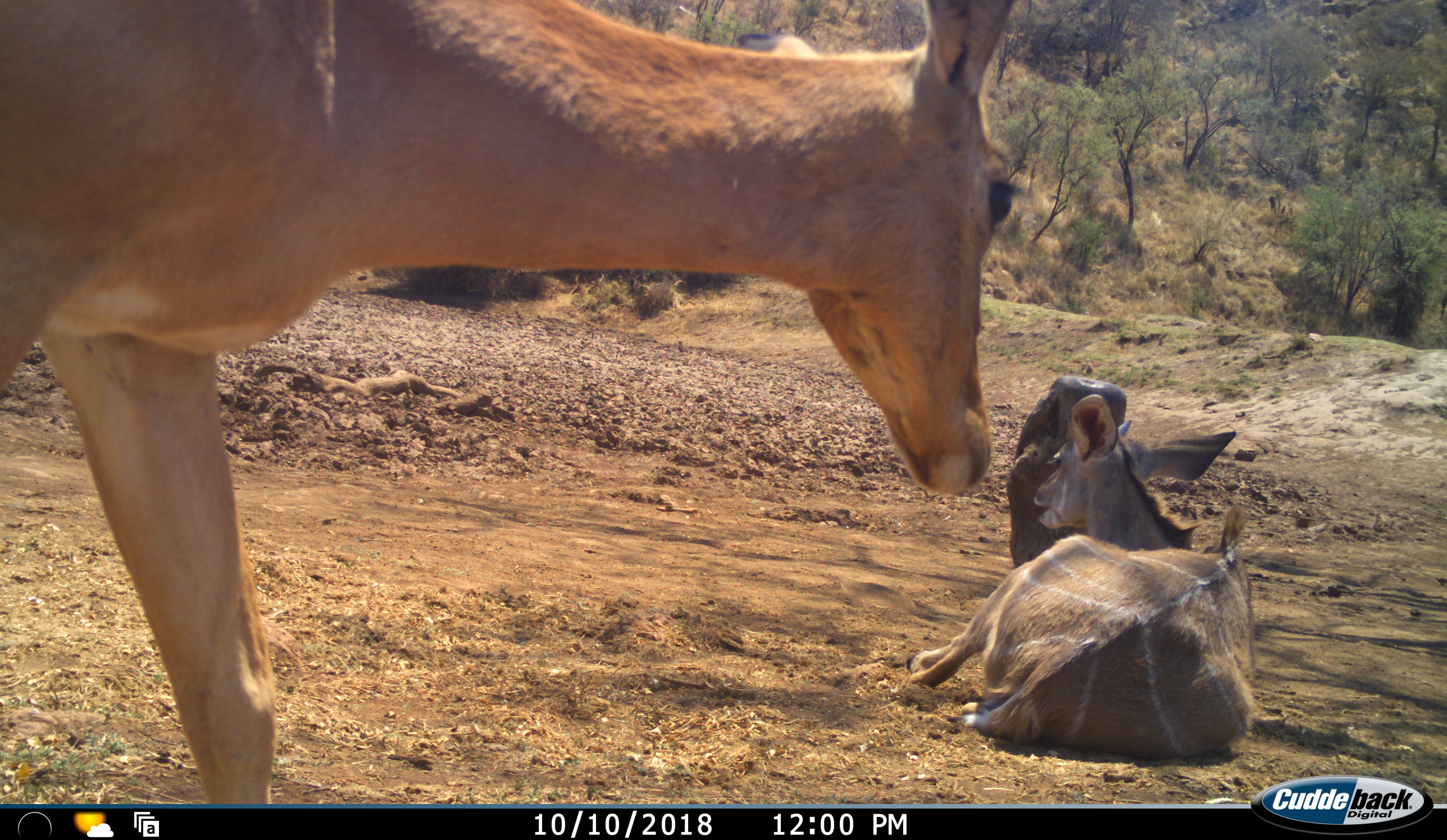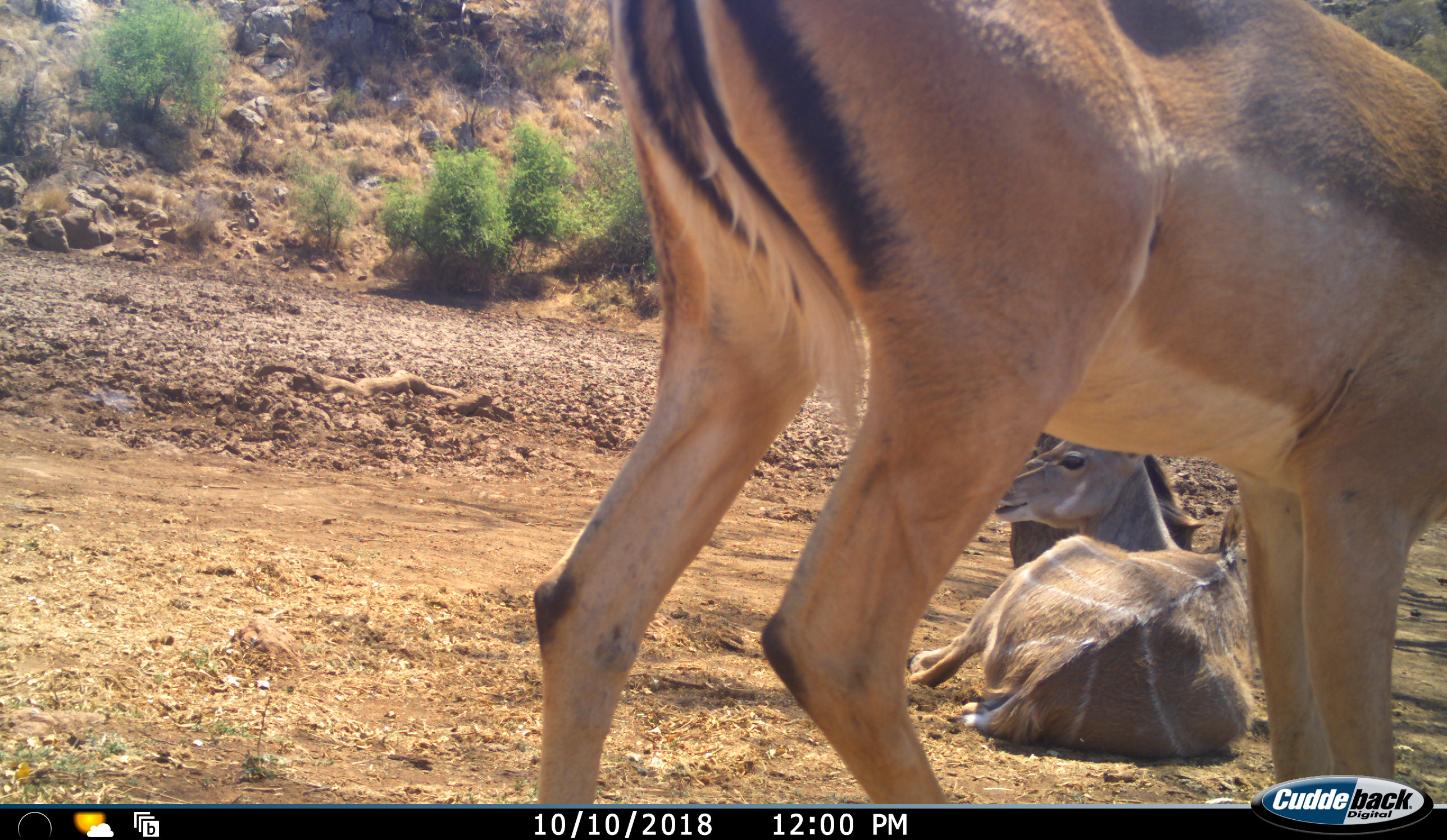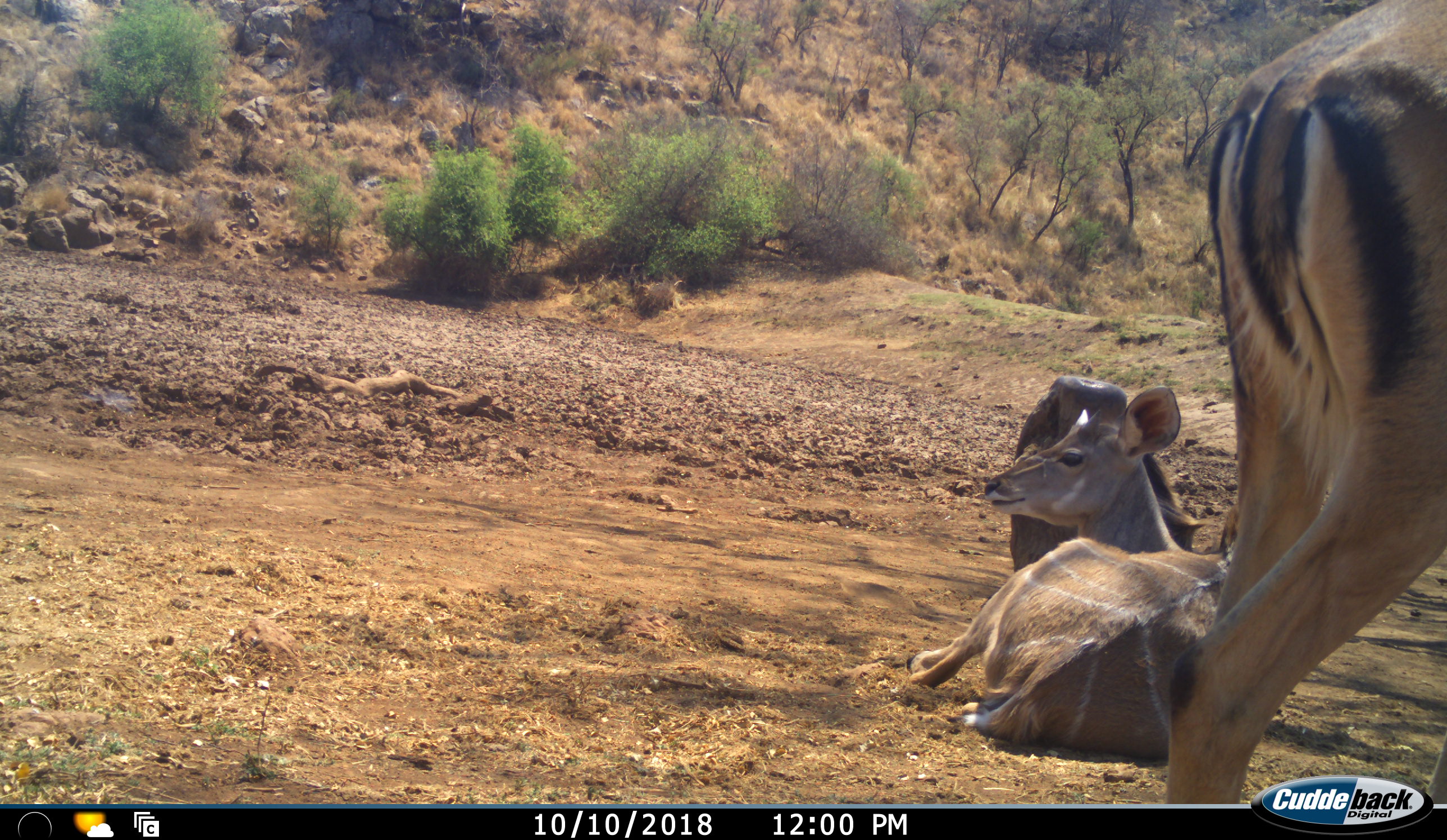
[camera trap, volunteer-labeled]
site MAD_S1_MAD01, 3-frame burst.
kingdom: Animalia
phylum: Chordata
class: Mammalia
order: Artiodactyla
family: Bovidae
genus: Aepyceros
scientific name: Aepyceros melampus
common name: impala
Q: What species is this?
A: Impala (Aepyceros melampus).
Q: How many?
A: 1.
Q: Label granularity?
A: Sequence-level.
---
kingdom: Animalia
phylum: Chordata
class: Mammalia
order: Artiodactyla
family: Bovidae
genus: Tragelaphus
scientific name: Tragelaphus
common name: kudu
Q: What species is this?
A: Kudu (Tragelaphus).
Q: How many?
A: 1.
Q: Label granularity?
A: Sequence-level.